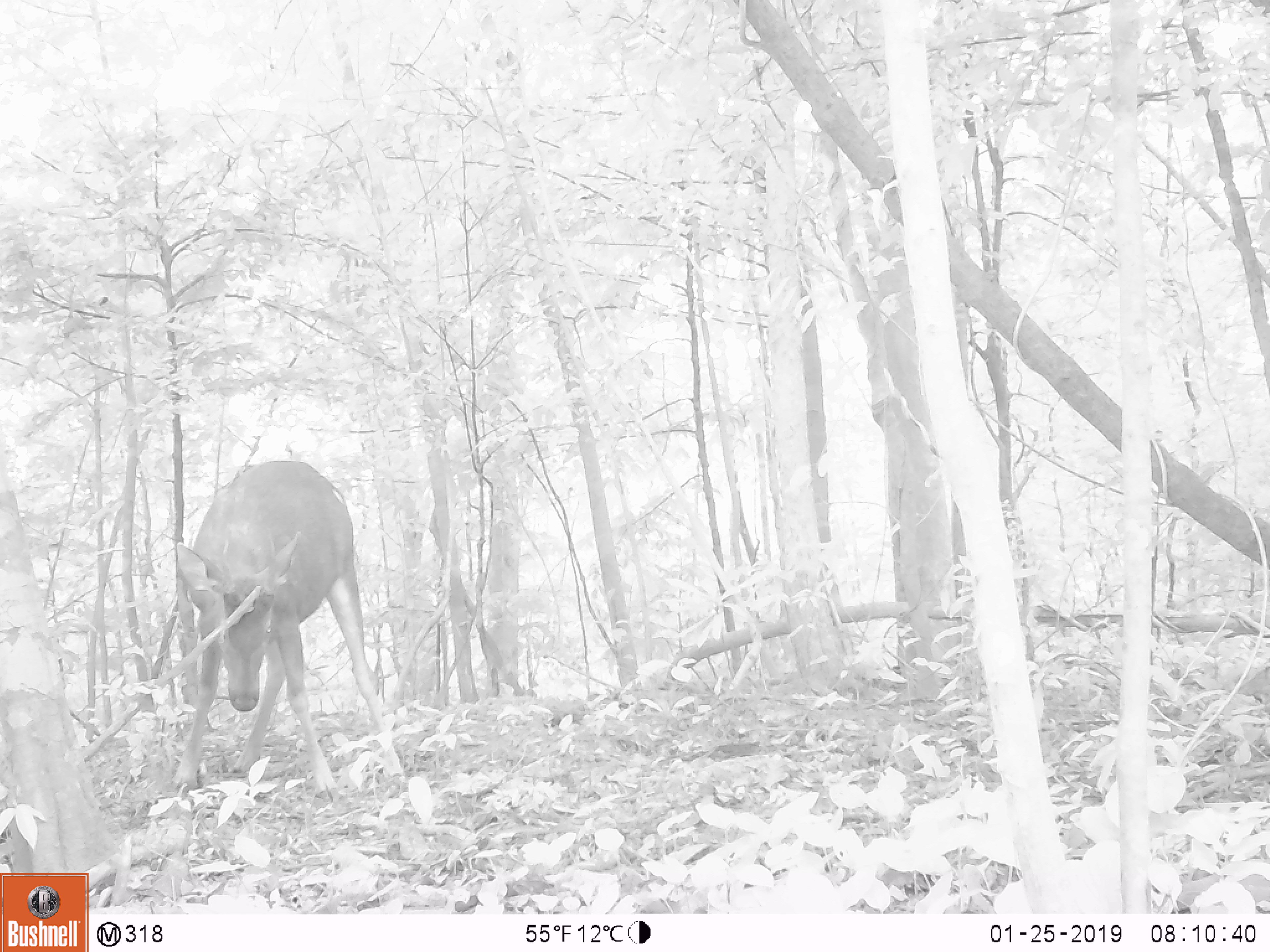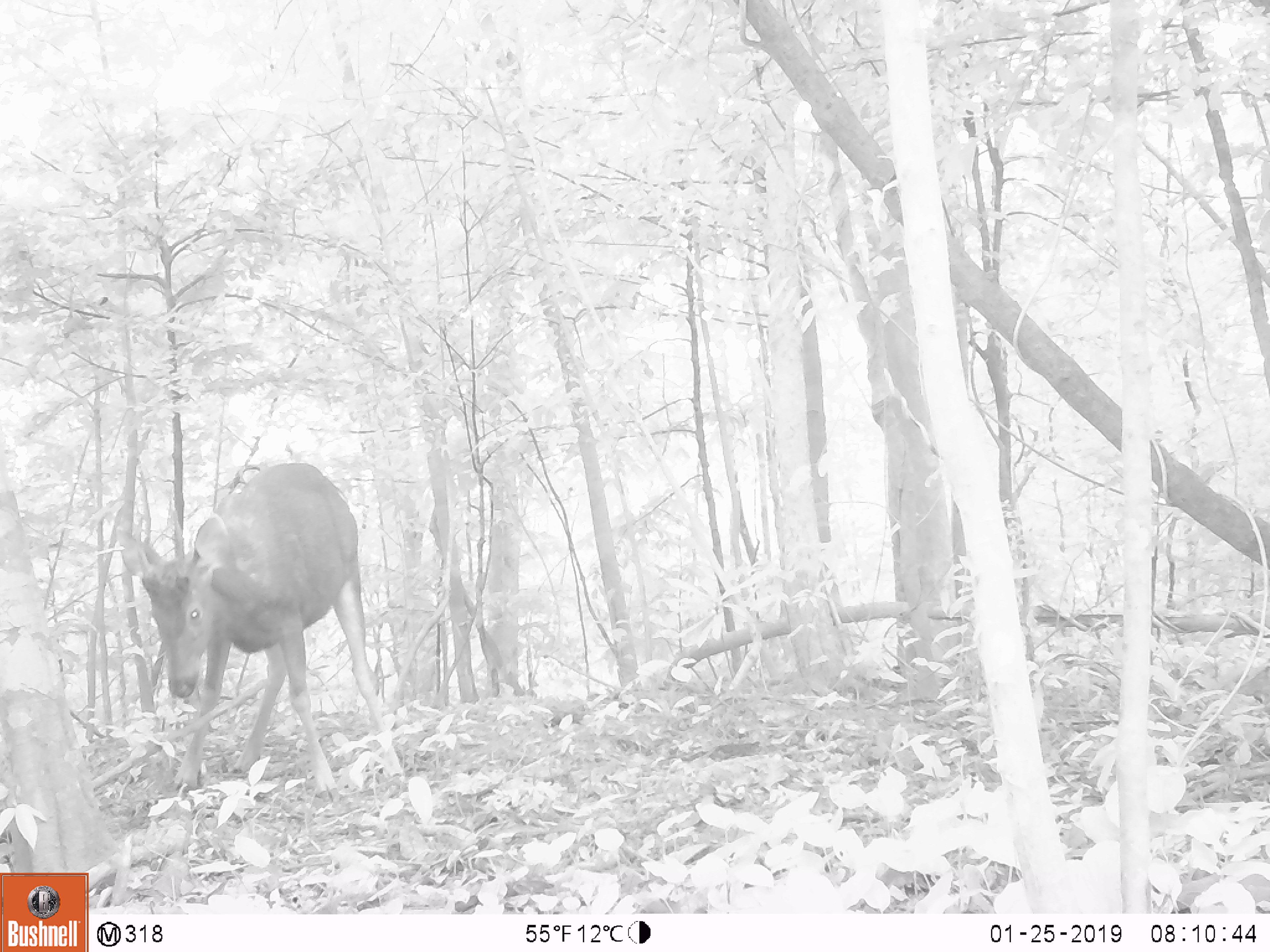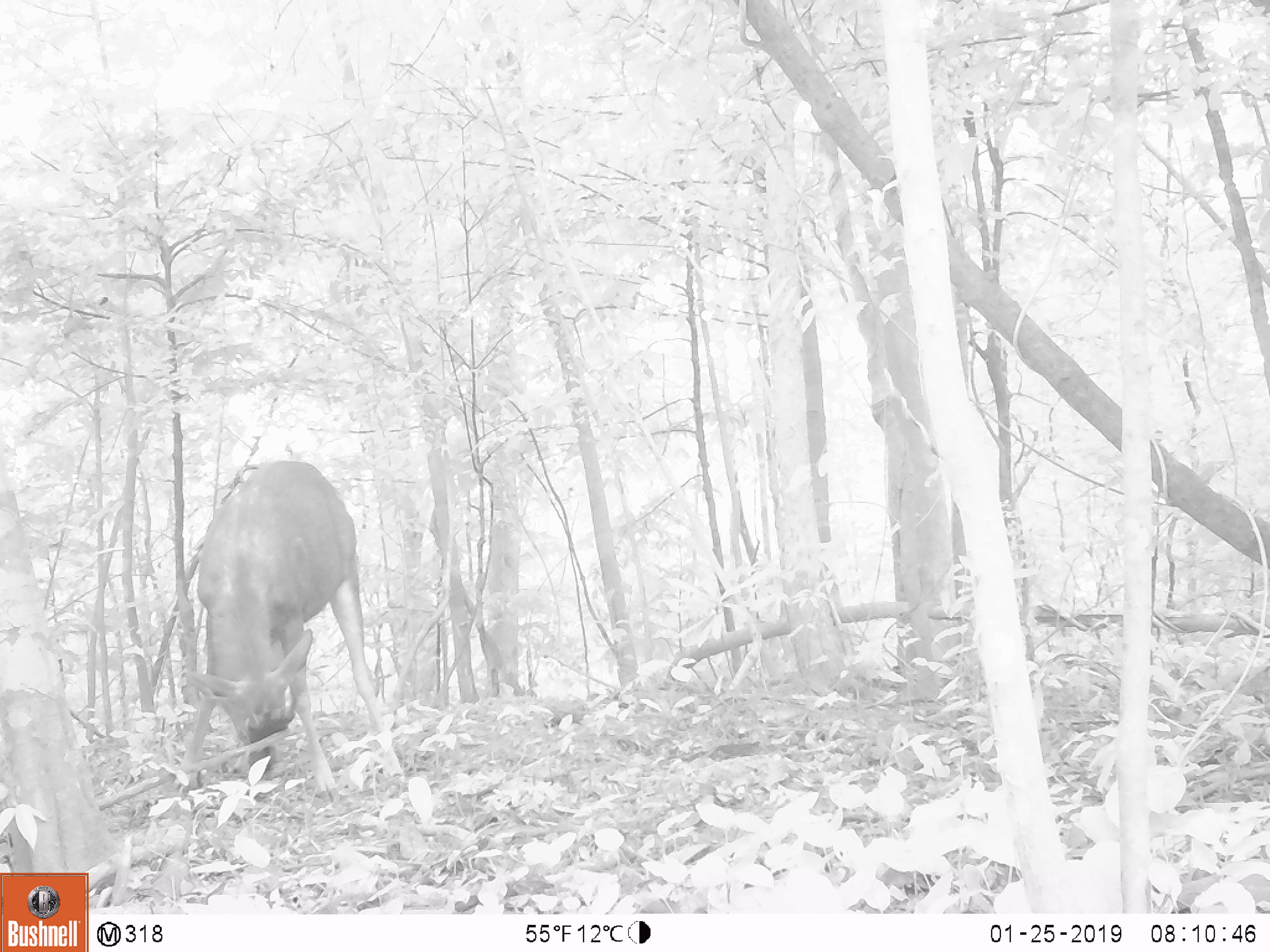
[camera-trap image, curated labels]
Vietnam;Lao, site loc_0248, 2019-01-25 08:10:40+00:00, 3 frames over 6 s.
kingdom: Animalia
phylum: Chordata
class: Mammalia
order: Artiodactyla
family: Cervidae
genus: Rusa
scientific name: Rusa unicolor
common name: sambar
Sambar (Rusa unicolor). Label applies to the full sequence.